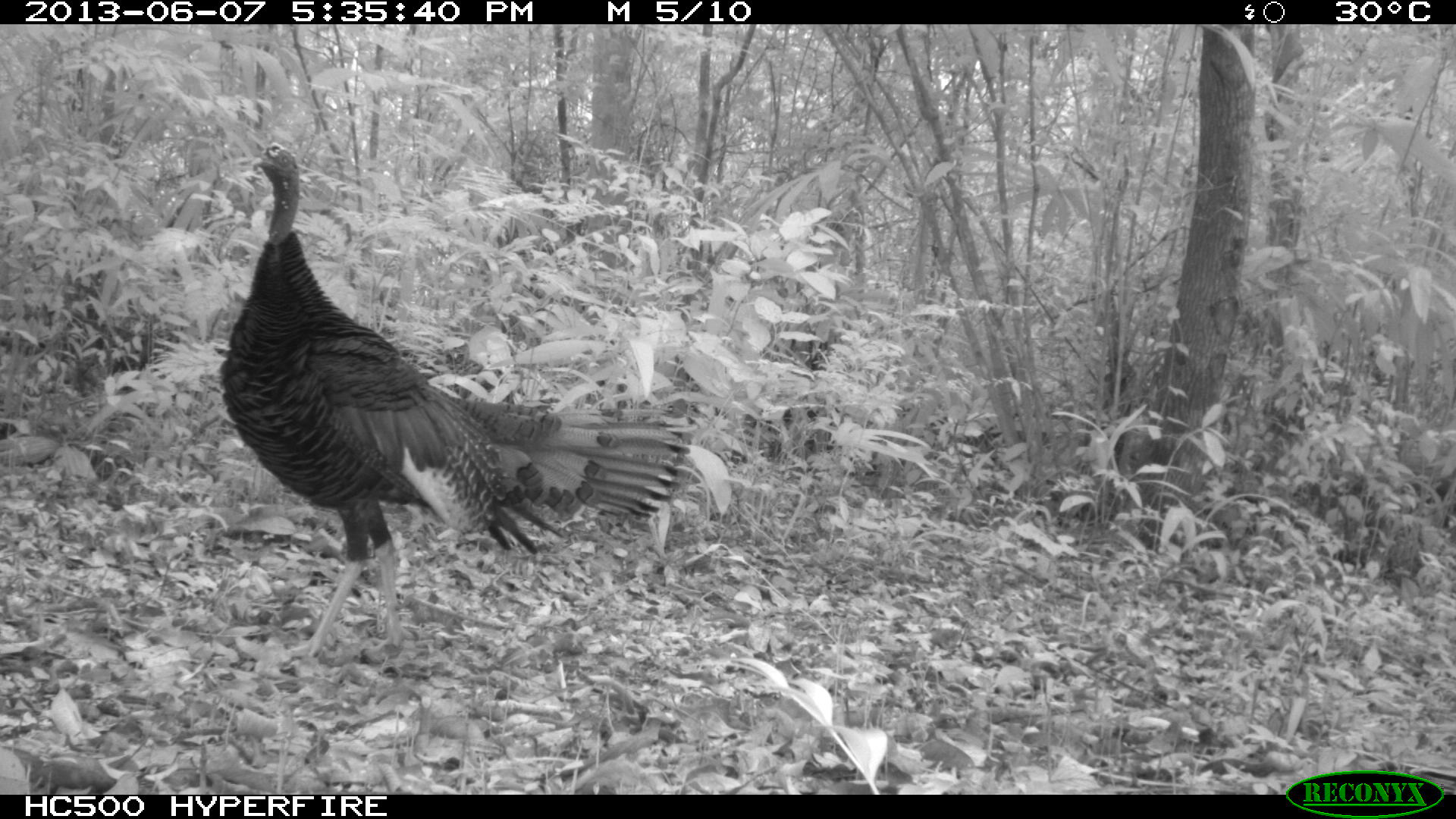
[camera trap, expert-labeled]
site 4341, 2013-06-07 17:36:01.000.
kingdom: Animalia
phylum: Chordata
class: Aves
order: Galliformes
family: Phasianidae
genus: Meleagris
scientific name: Meleagris ocellata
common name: ocellated turkey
Meleagris ocellata (ocellated turkey), count 1.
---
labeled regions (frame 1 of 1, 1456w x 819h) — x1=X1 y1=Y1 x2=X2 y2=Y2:
meleagris ocellata: x1=213 y1=137 x2=689 y2=656